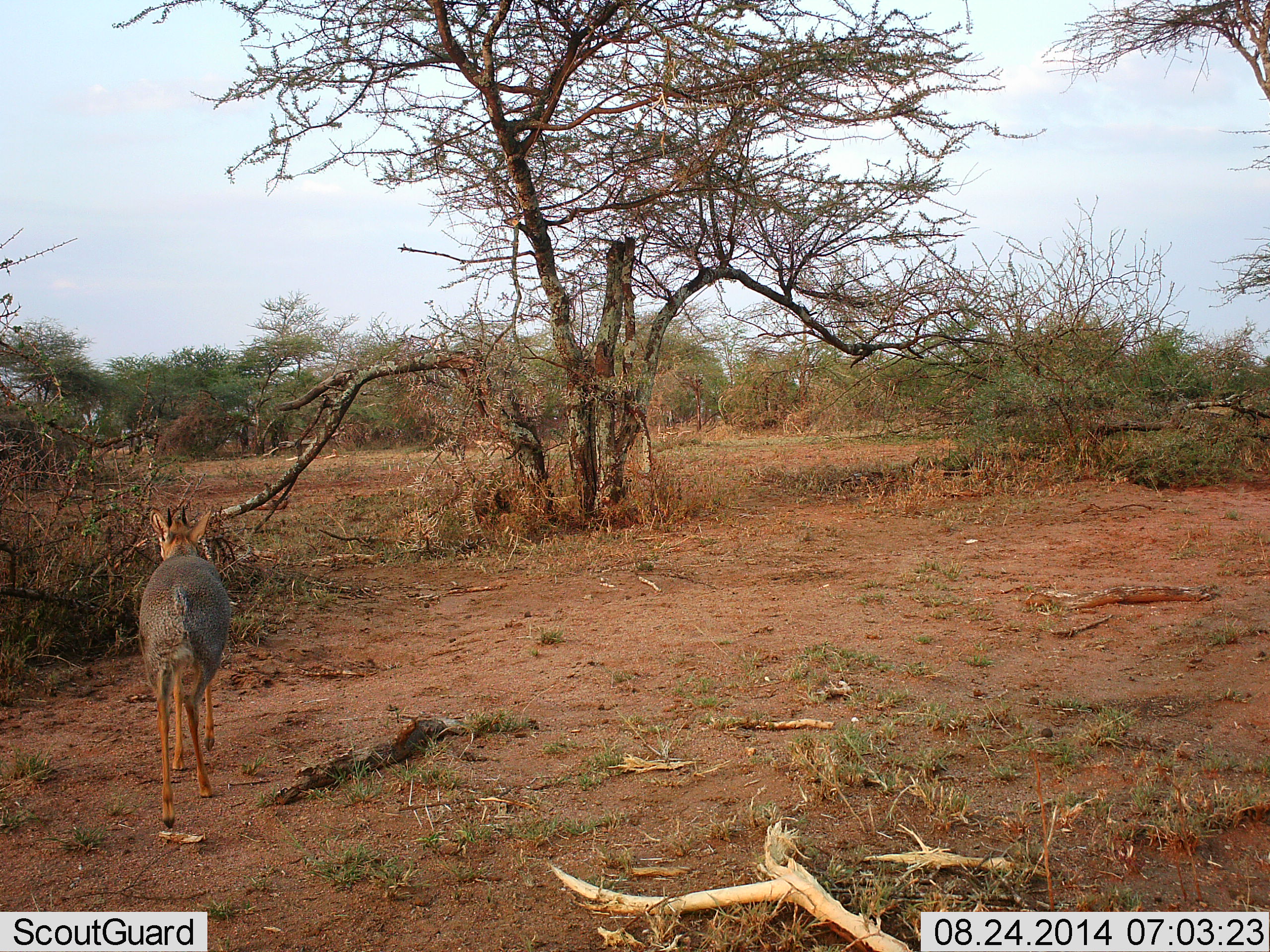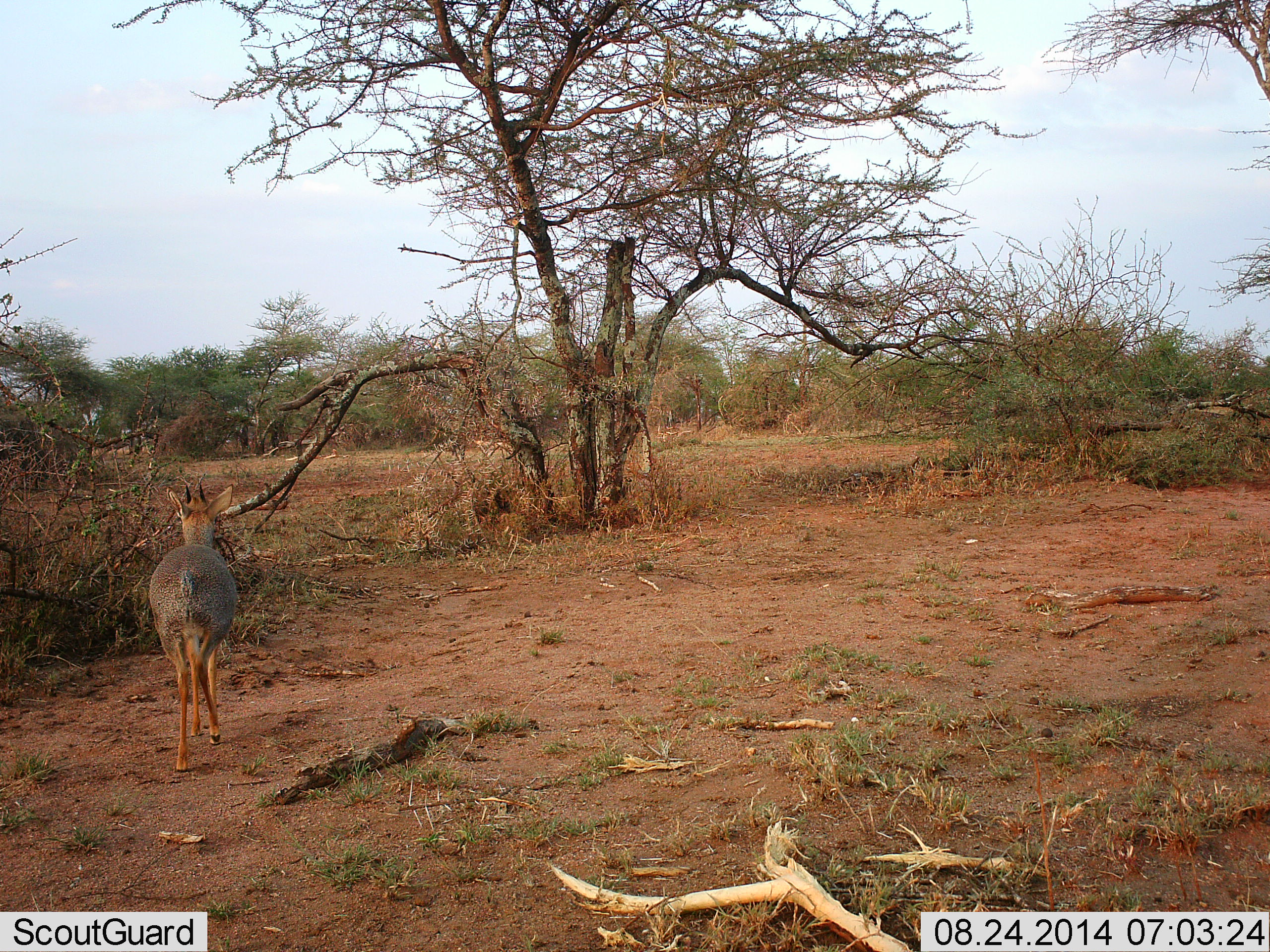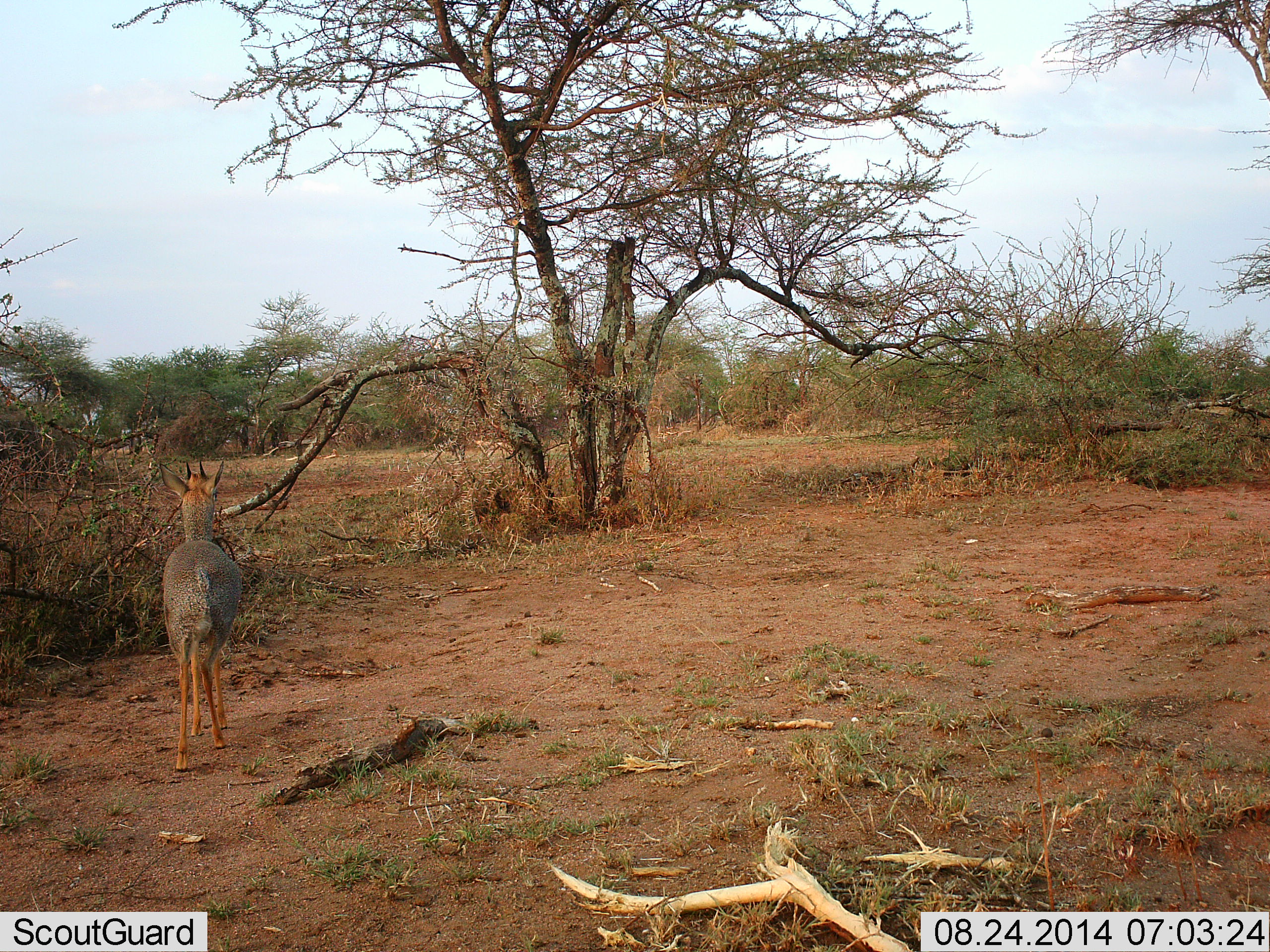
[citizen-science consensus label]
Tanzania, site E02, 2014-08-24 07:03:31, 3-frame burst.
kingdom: Animalia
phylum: Chordata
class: Mammalia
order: Artiodactyla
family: Bovidae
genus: Madoqua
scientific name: Madoqua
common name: dikdik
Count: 1.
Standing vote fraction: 20%.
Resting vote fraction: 0%.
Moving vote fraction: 80%.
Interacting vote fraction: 0%.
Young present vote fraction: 0%.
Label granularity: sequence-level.